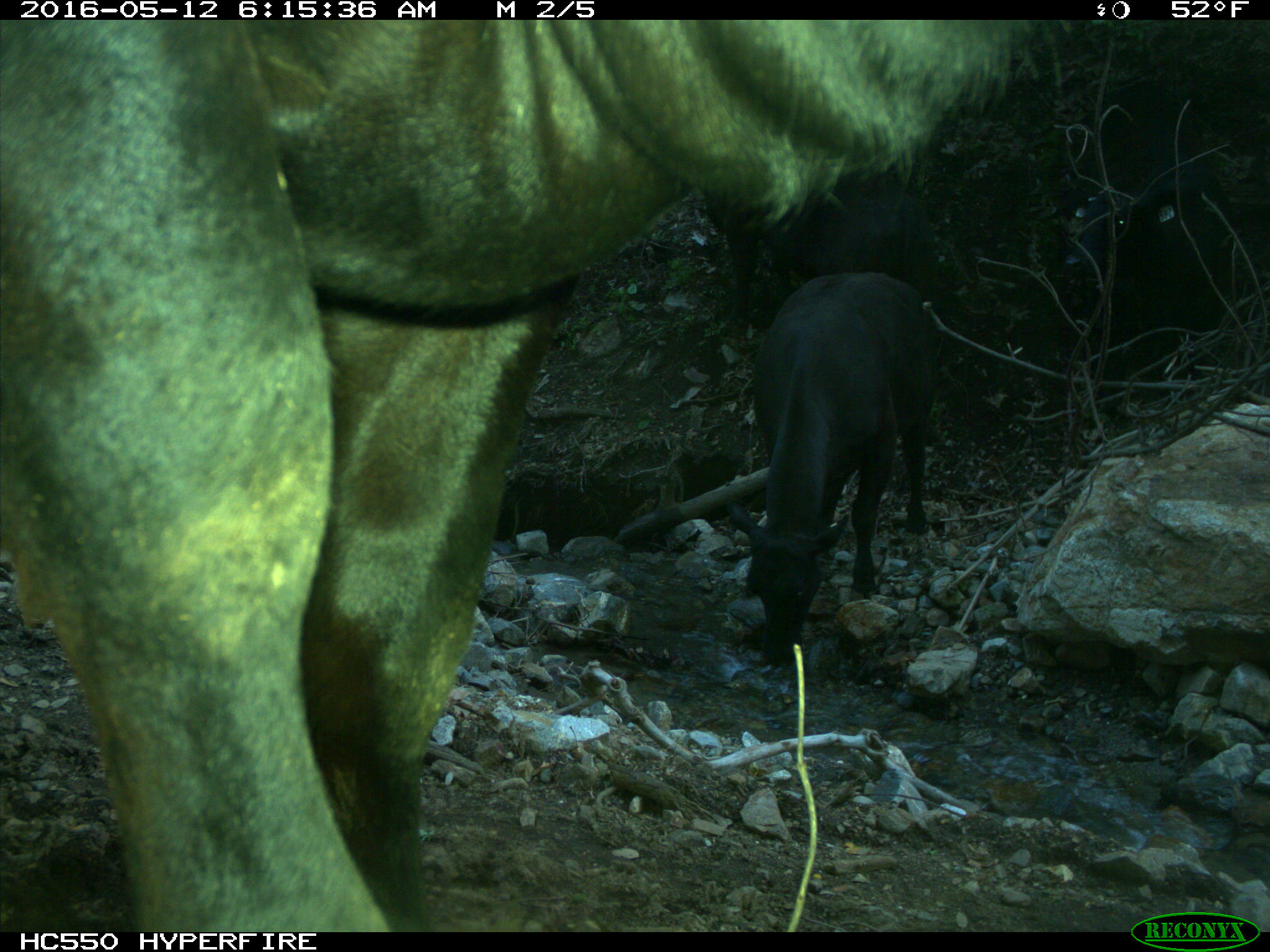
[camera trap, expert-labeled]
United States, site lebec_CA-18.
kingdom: Animalia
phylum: Chordata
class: Mammalia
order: Artiodactyla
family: Bovidae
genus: Bos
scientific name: Bos taurus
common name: domestic cow